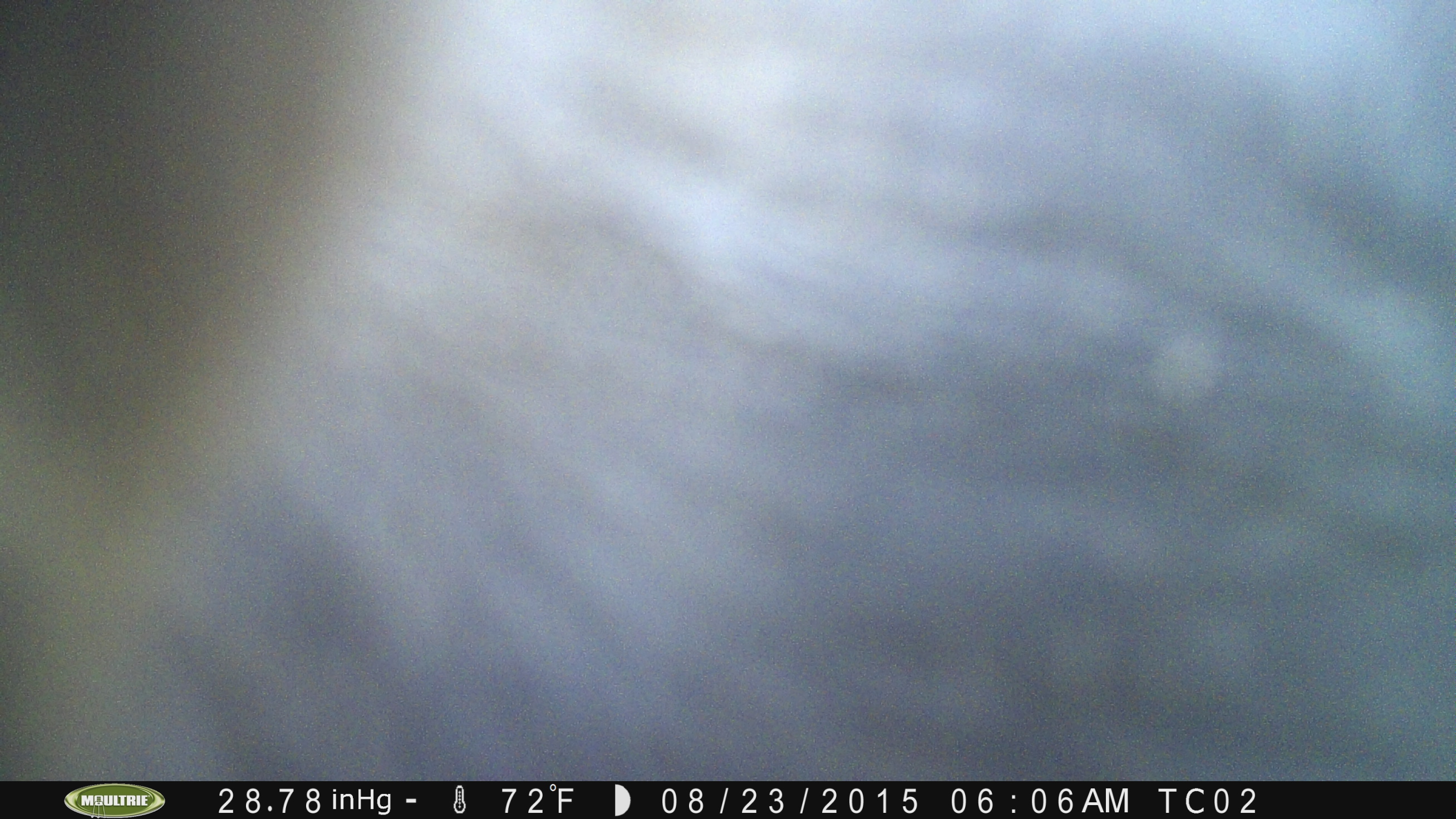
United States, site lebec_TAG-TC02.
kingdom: Animalia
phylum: Chordata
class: Mammalia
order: Artiodactyla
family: Bovidae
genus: Bos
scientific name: Bos taurus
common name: domestic cow